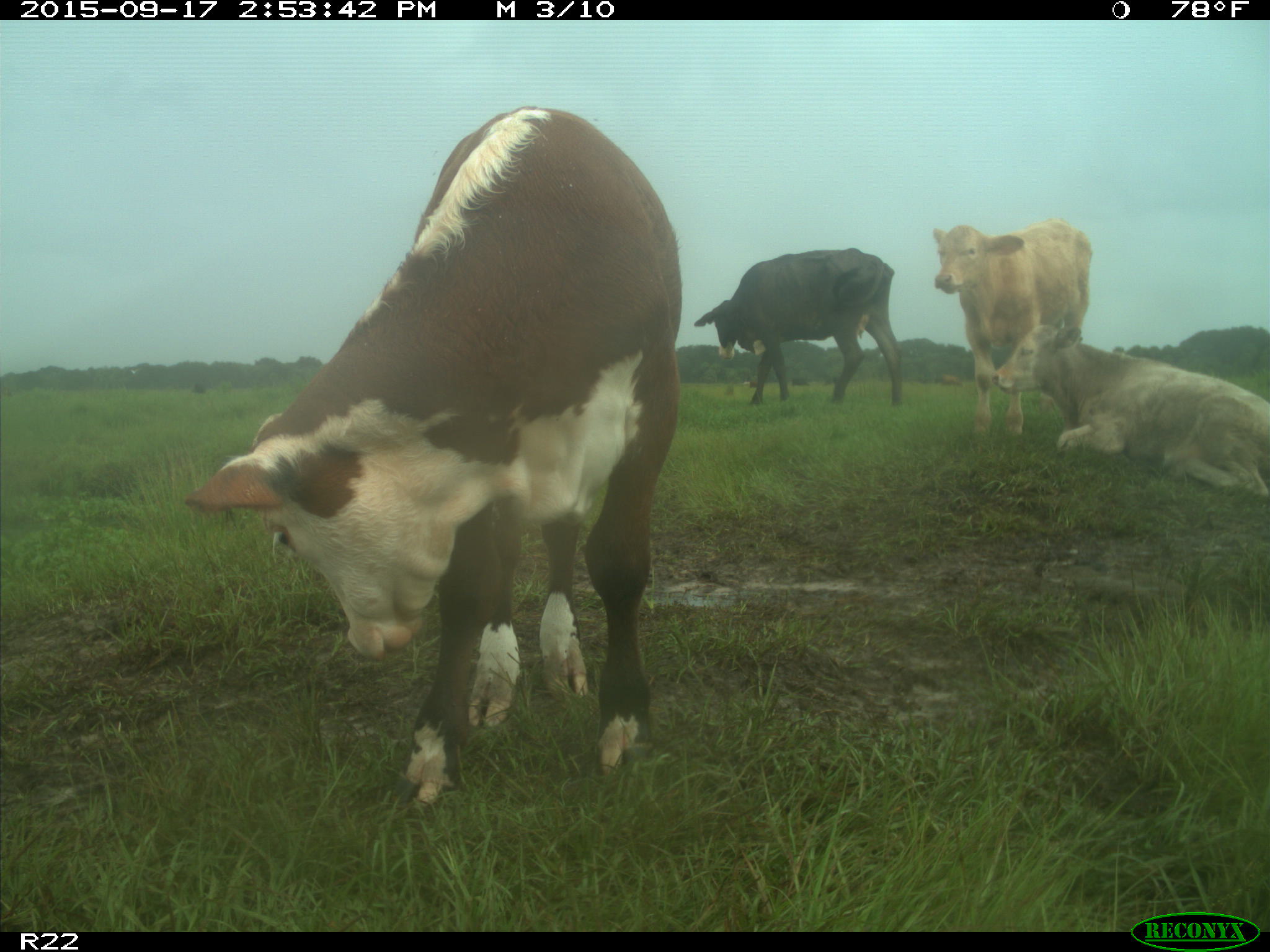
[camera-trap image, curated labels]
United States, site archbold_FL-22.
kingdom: Animalia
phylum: Chordata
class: Mammalia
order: Artiodactyla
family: Bovidae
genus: Bos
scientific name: Bos taurus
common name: domestic cow